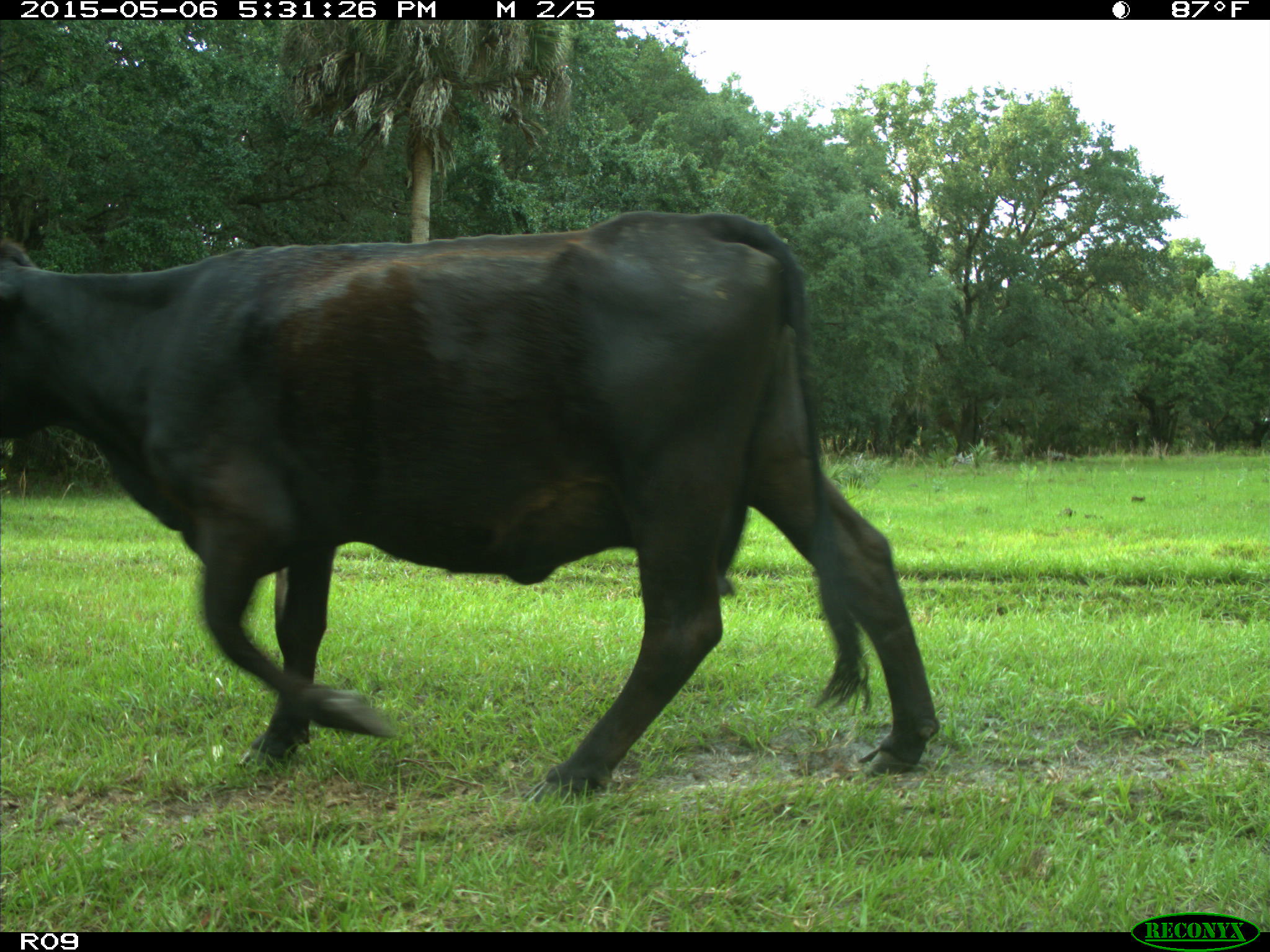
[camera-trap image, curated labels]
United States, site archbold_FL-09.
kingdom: Animalia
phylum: Chordata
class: Mammalia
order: Artiodactyla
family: Bovidae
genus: Bos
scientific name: Bos taurus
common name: domestic cow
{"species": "Bos taurus (domestic cow)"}